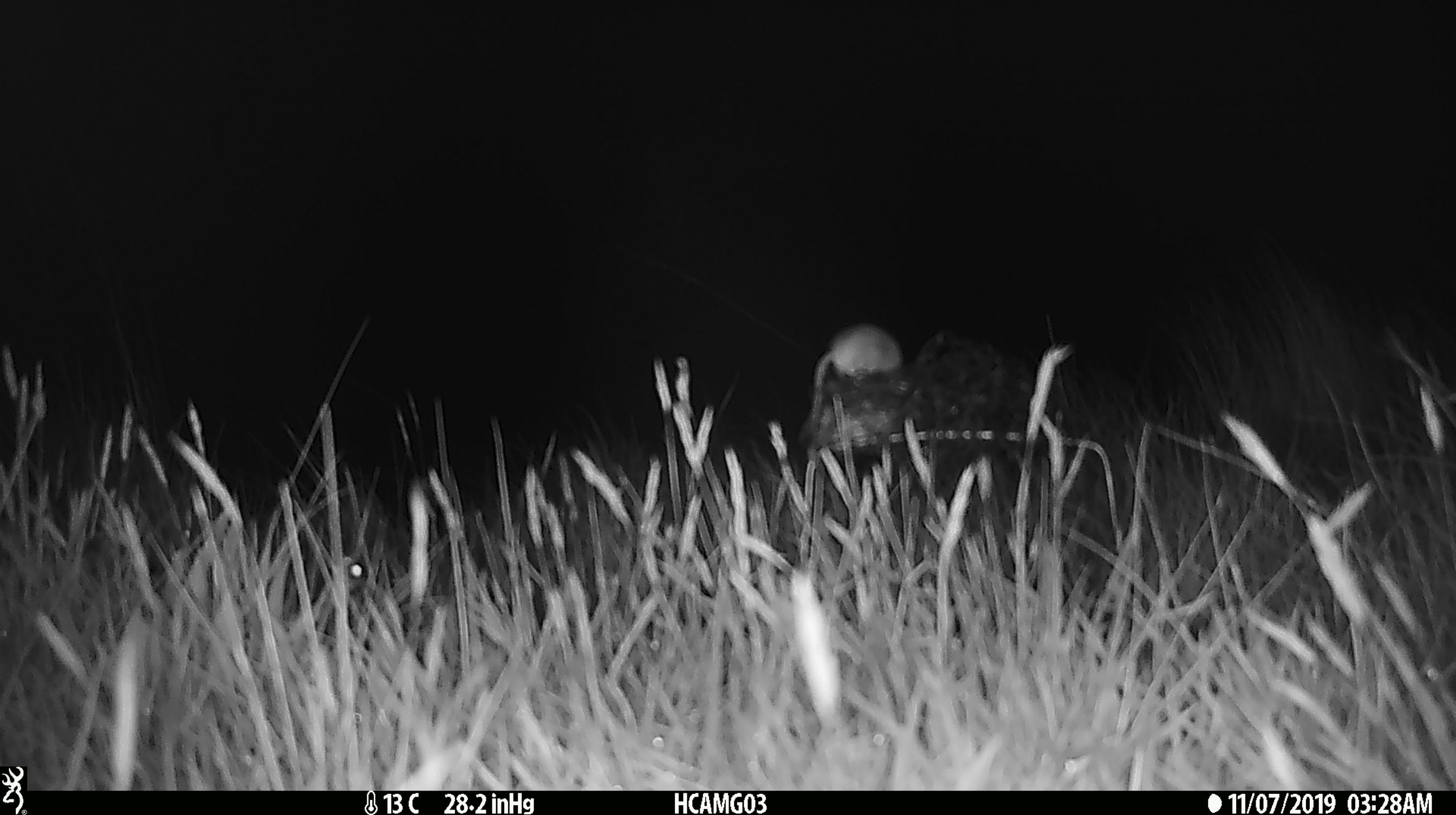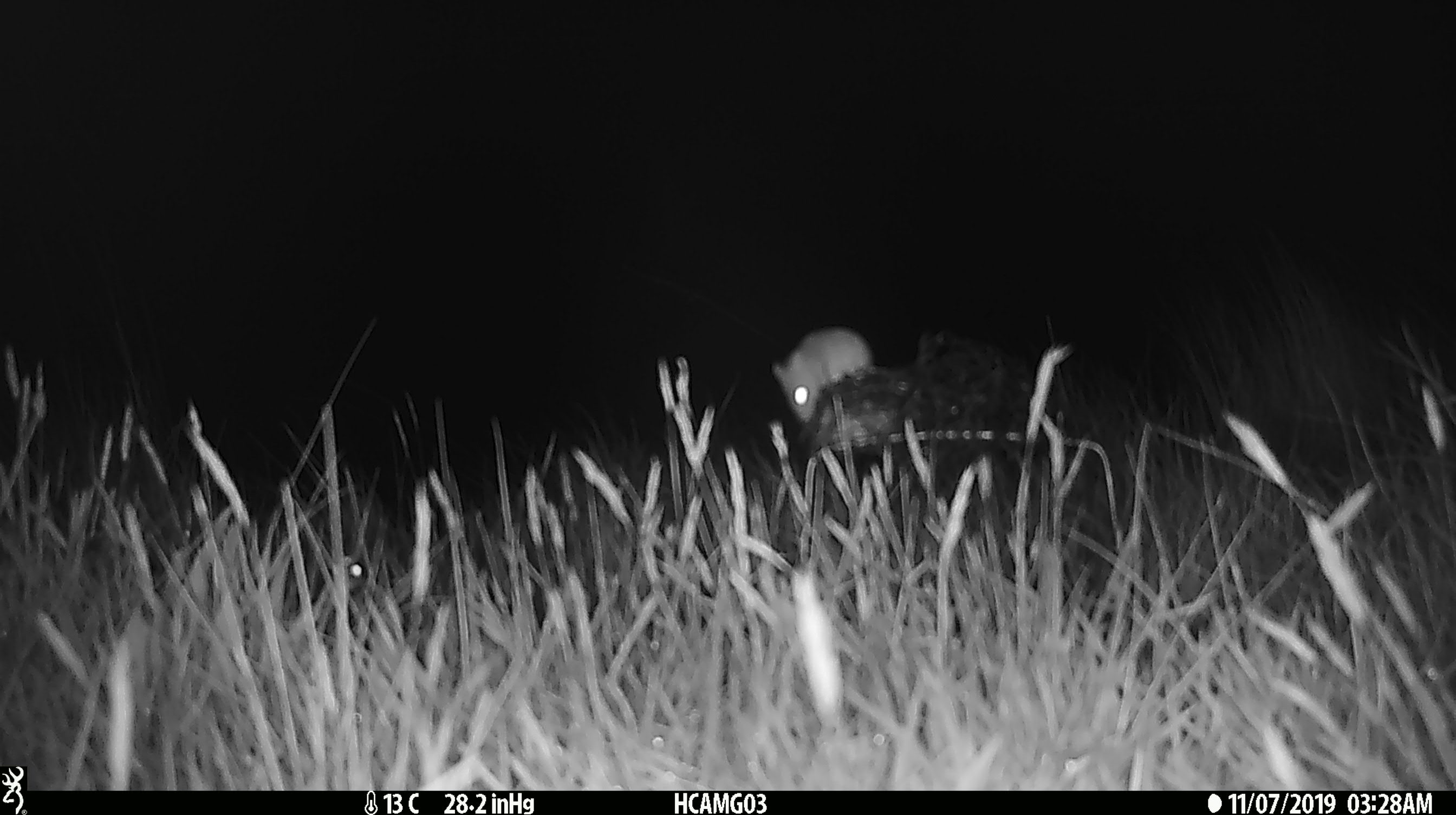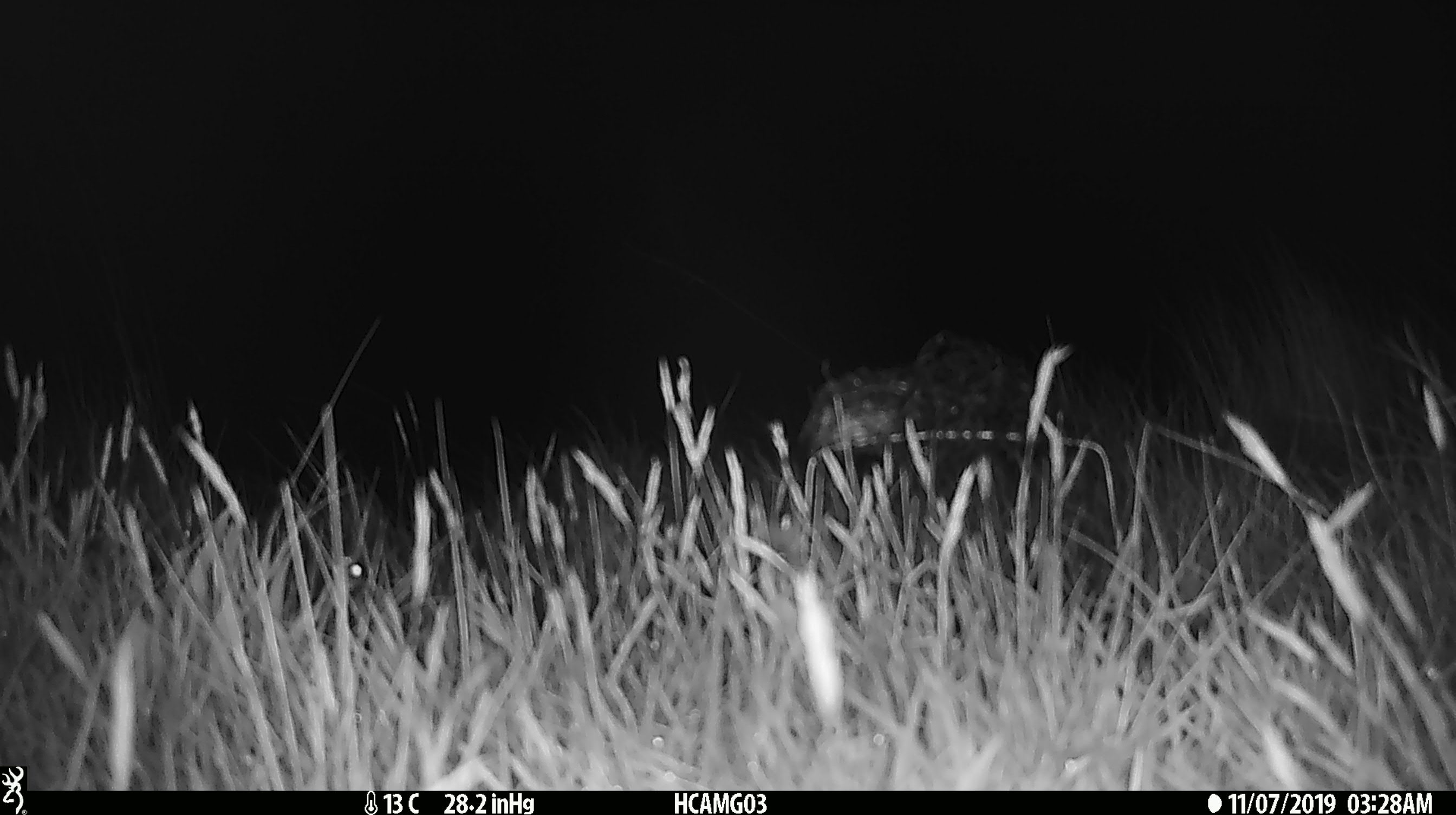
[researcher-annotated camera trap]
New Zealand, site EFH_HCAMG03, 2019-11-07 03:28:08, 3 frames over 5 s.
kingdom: Animalia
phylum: Chordata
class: Mammalia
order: Rodentia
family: Muridae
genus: Mus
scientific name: Mus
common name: mouse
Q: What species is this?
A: Mouse (Mus).